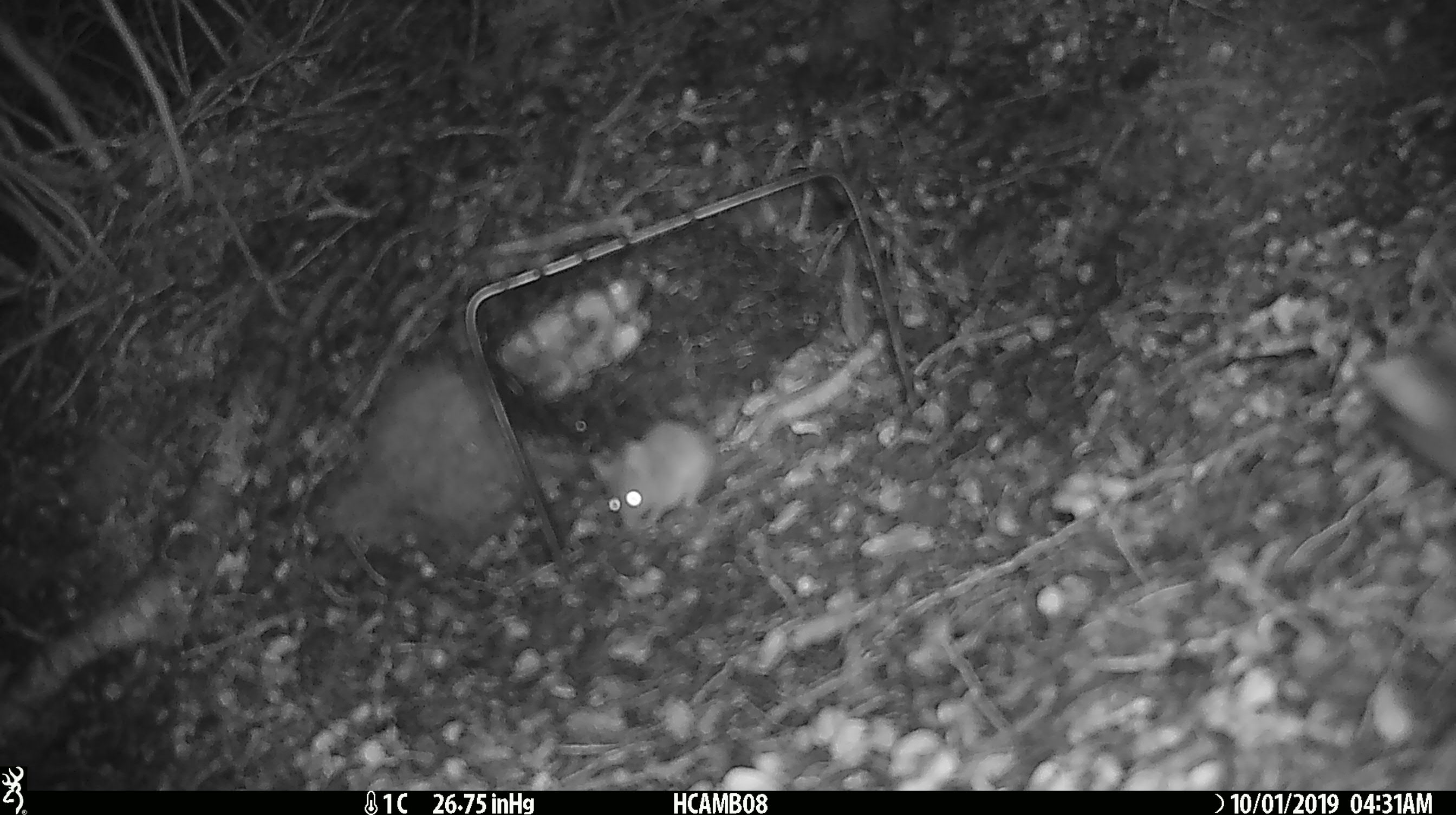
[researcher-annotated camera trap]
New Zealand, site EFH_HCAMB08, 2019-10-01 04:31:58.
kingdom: Animalia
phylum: Chordata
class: Mammalia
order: Rodentia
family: Muridae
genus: Mus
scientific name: Mus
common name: mouse